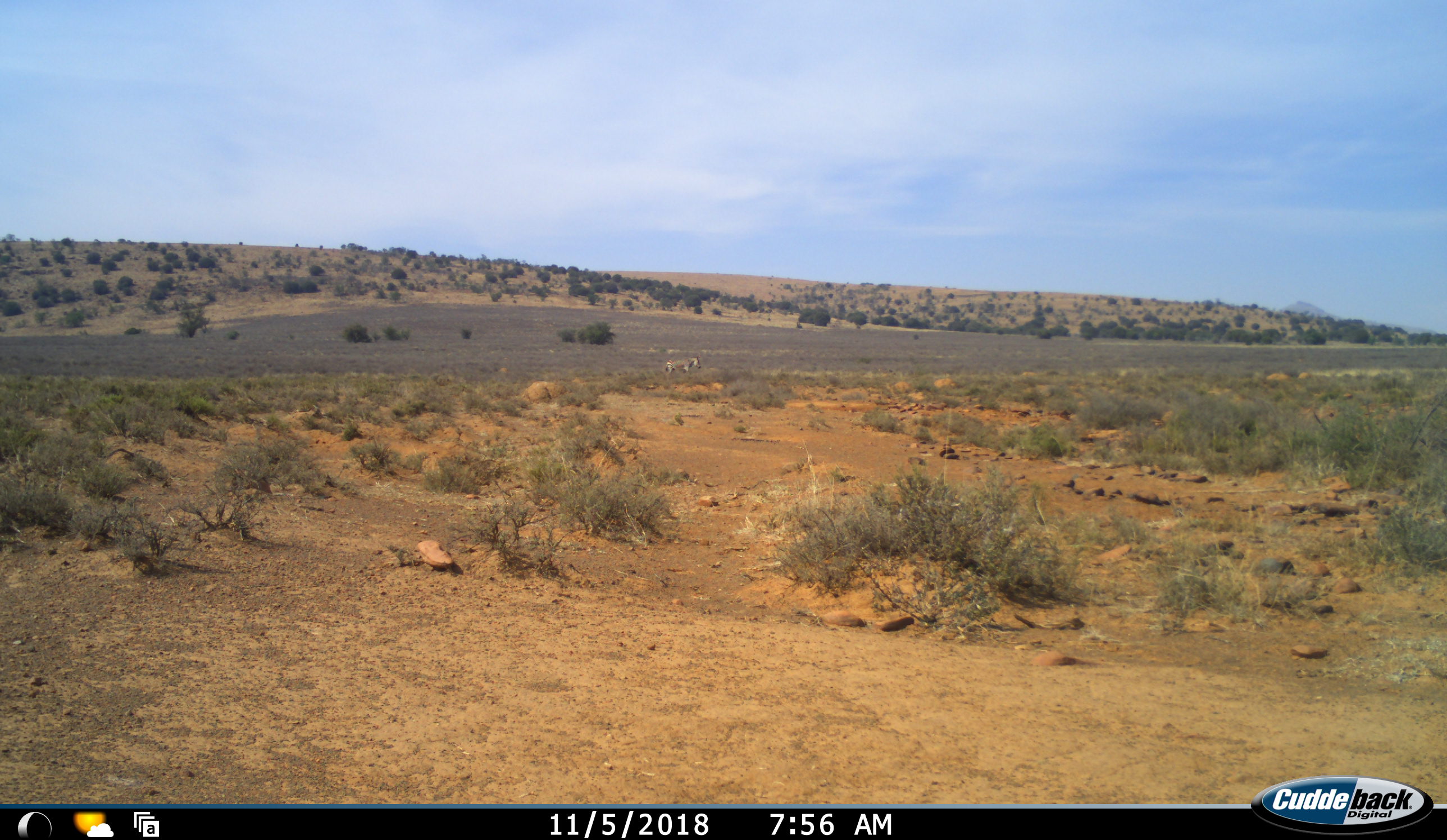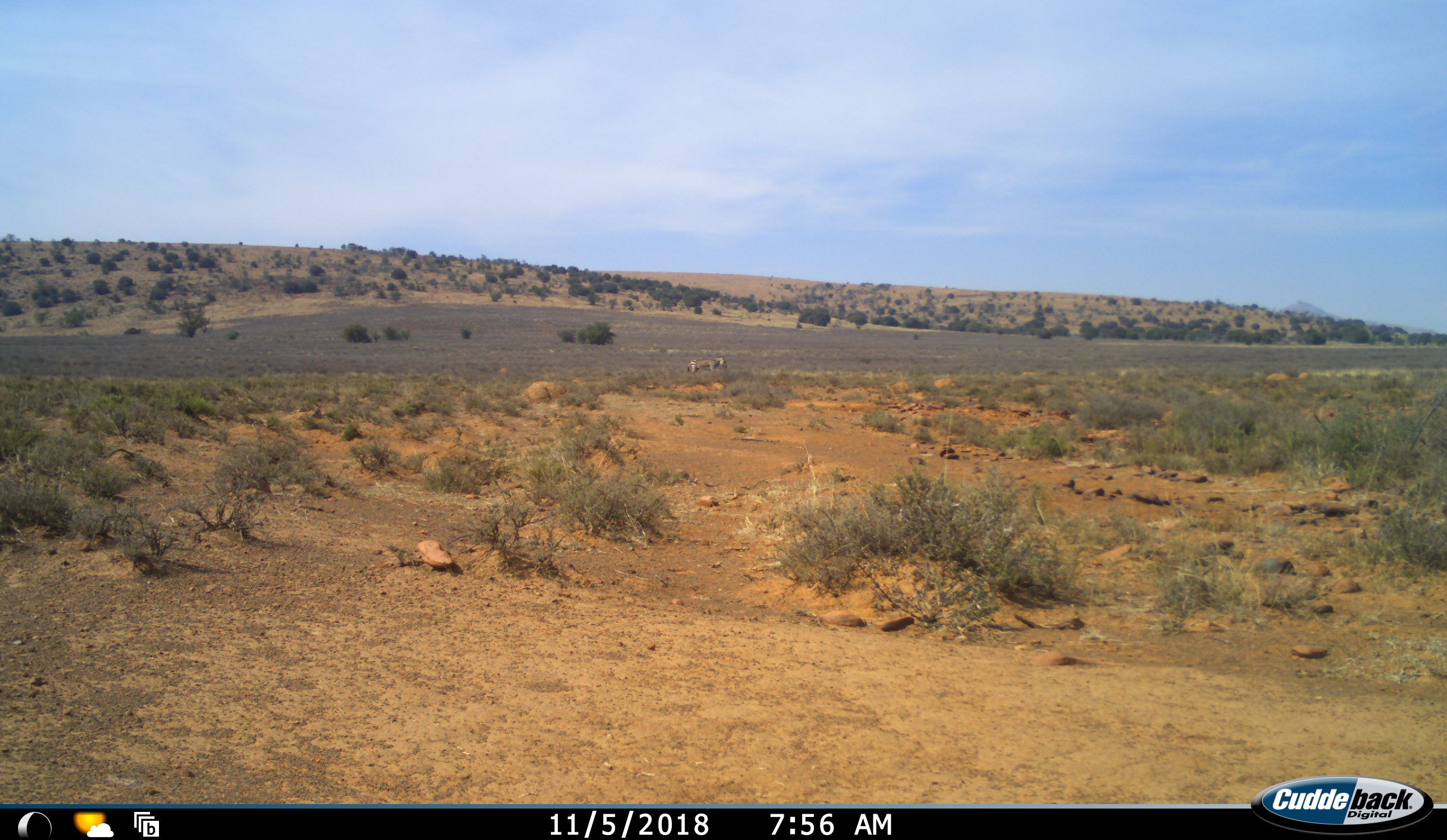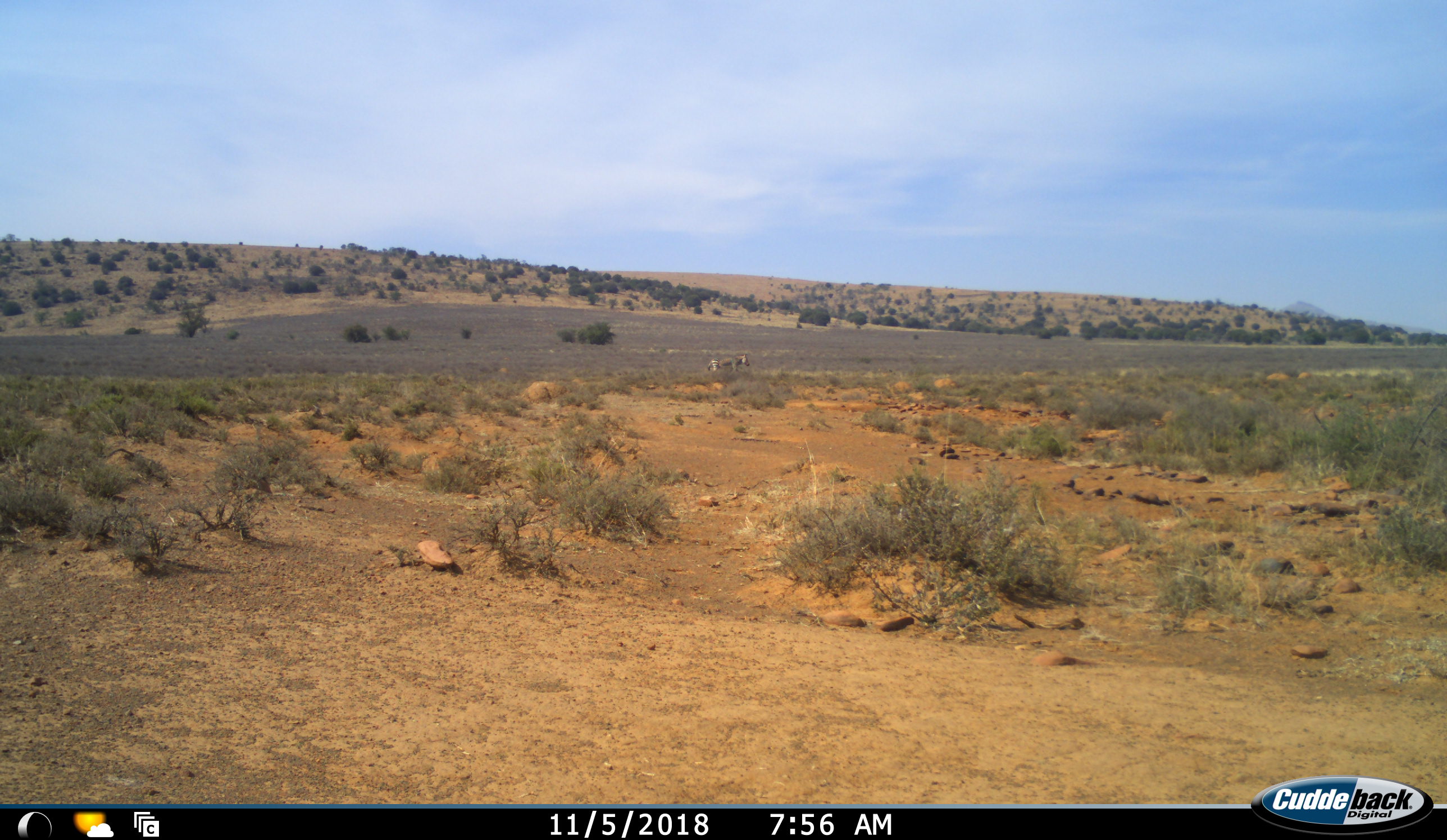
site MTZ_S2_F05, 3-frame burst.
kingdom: Animalia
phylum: Chordata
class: Mammalia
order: Perissodactyla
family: Equidae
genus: Equus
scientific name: Equus zebra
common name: mountain zebra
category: zebramountain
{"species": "zebramountain (mountain zebra) (Equus zebra)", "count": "1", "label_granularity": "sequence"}